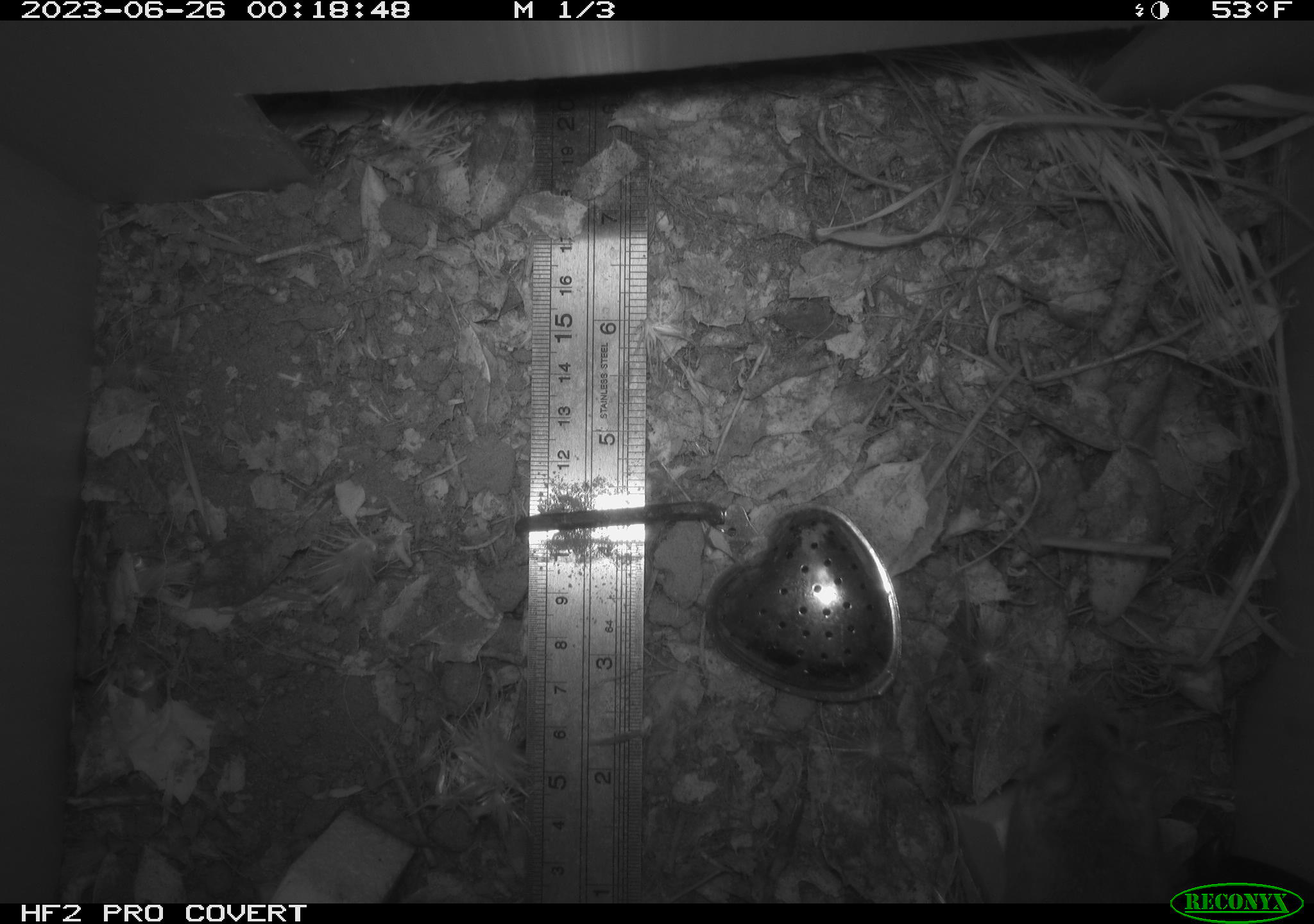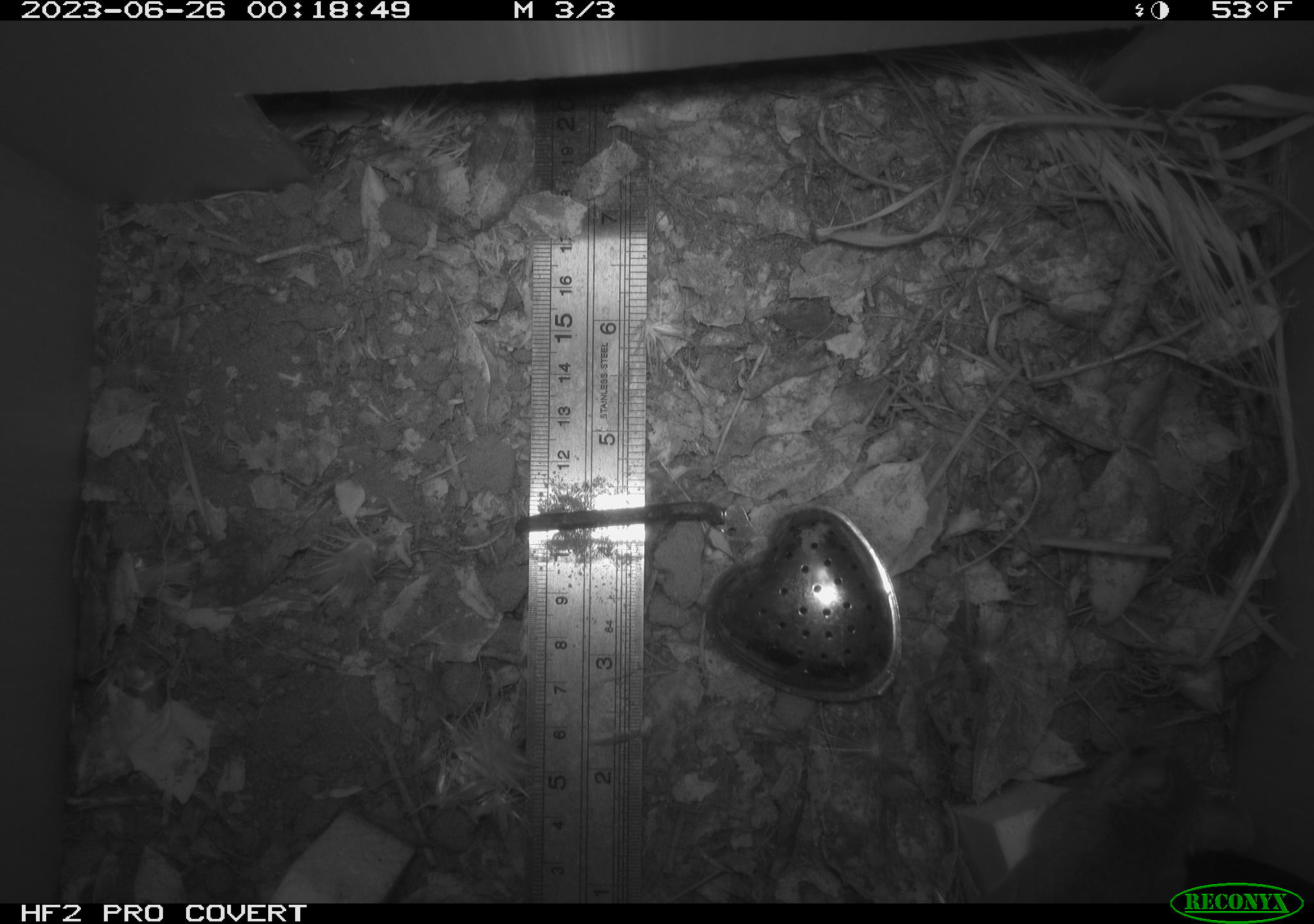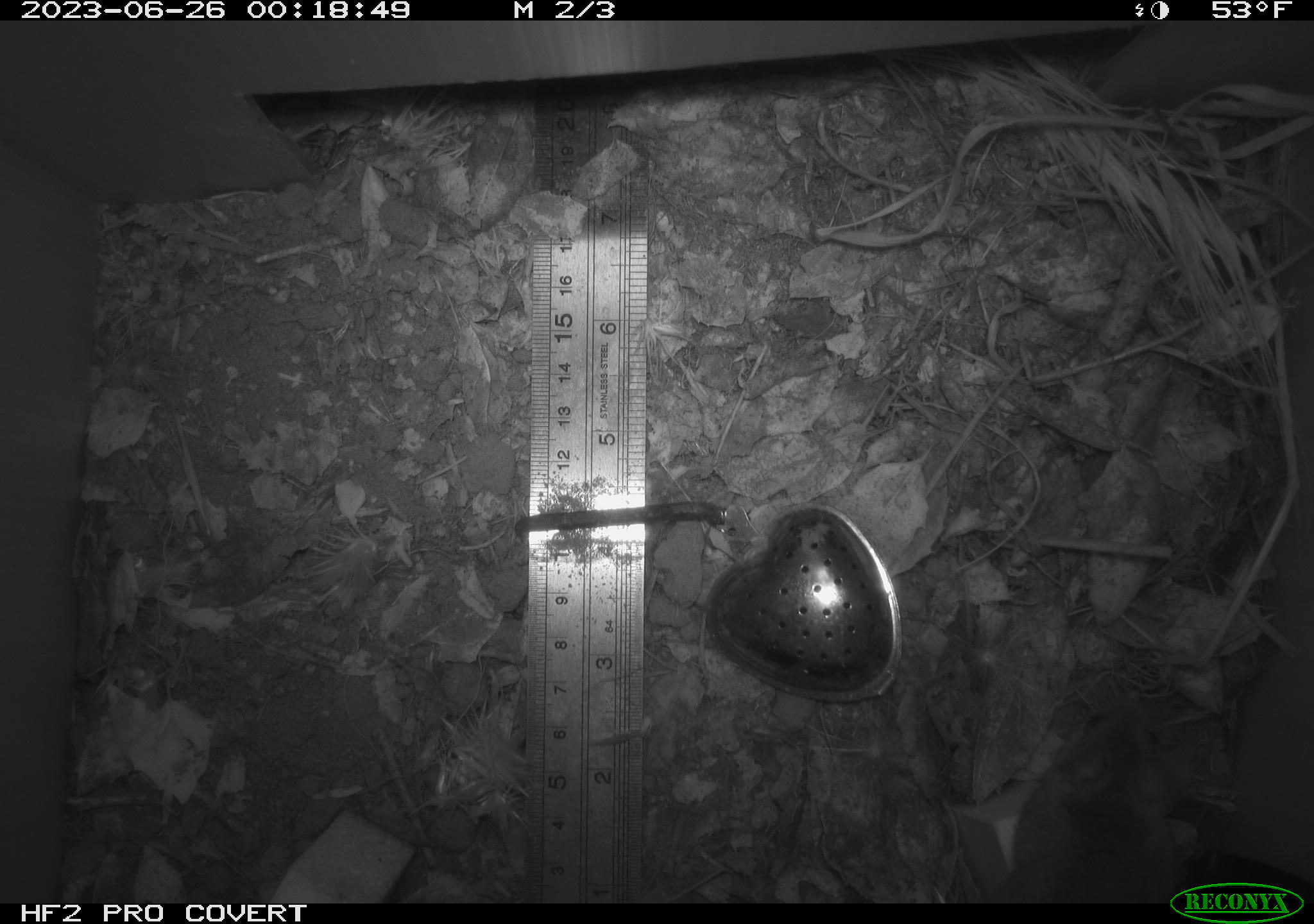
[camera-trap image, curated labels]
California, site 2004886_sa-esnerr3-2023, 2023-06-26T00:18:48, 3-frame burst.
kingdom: Animalia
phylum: Chordata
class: Mammalia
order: Rodentia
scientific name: Rodentia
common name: mouse species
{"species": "mouse species (Rodentia)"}